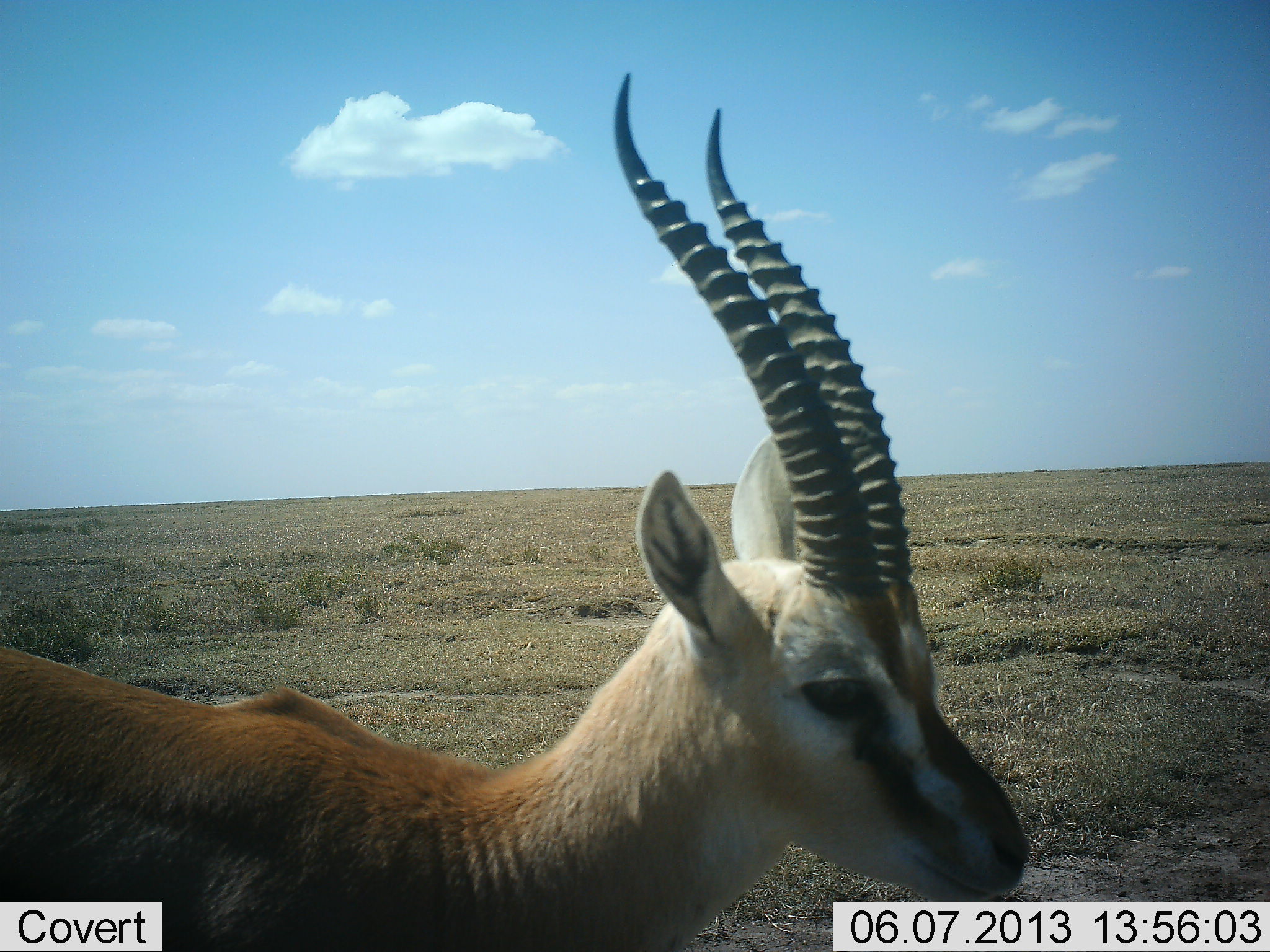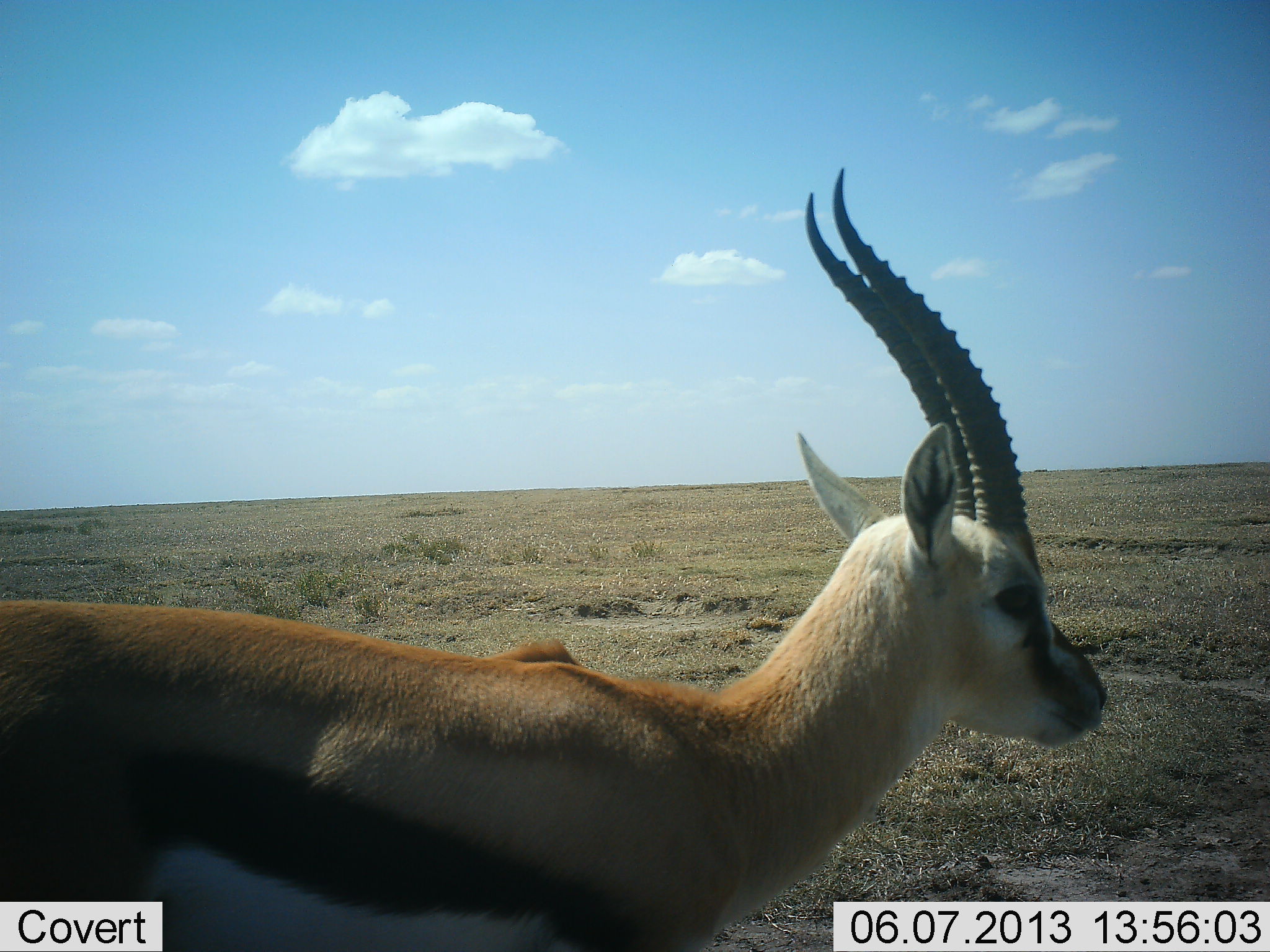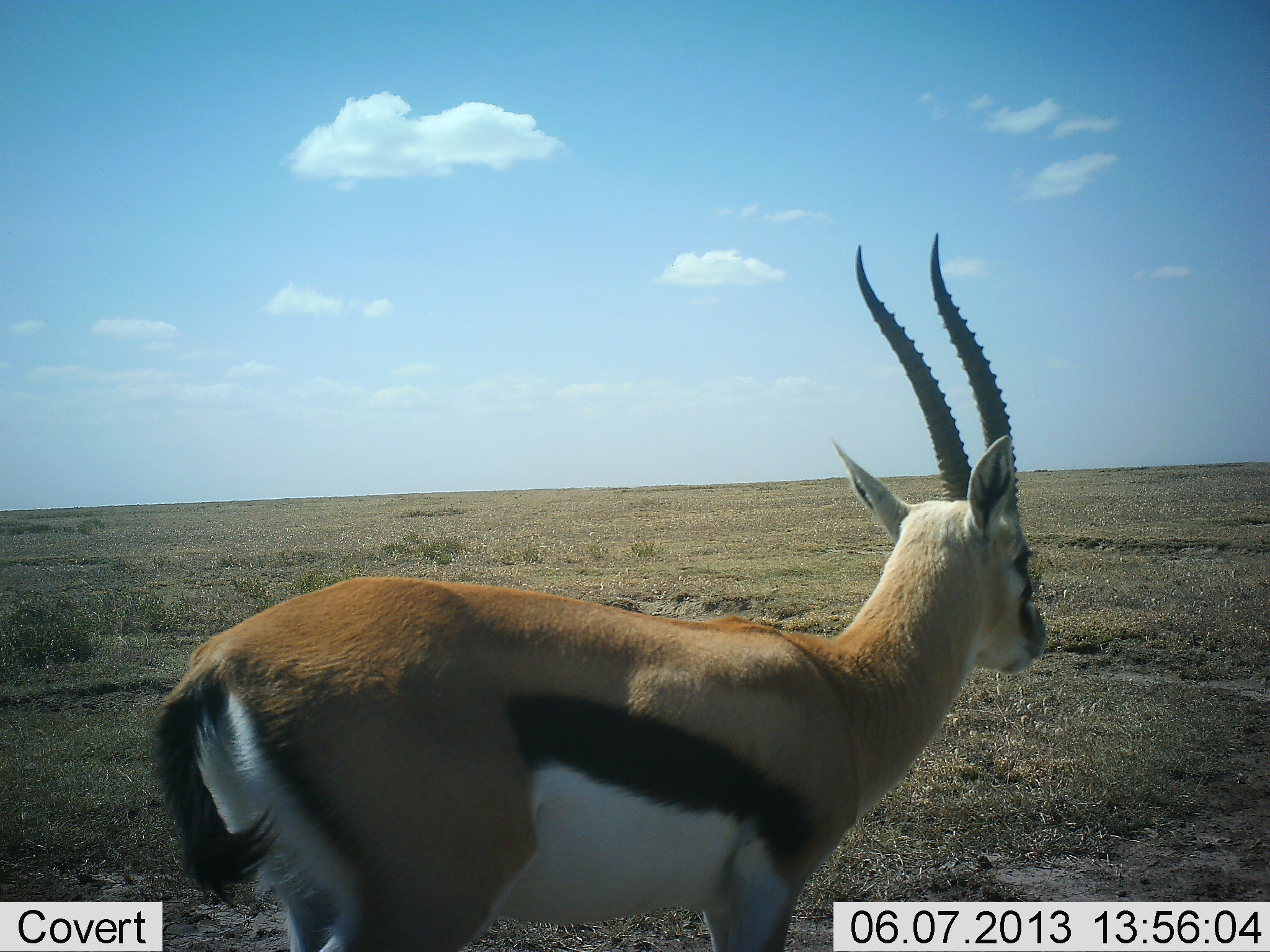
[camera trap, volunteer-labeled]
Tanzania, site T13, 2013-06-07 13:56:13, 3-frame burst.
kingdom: Animalia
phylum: Chordata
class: Mammalia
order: Artiodactyla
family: Bovidae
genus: Eudorcas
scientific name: Eudorcas thomsonii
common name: thomson's gazelle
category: gazellethomsons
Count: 1.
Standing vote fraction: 34%.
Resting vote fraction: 0%.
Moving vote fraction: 66%.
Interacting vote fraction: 6%.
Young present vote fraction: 0%.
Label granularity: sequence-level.